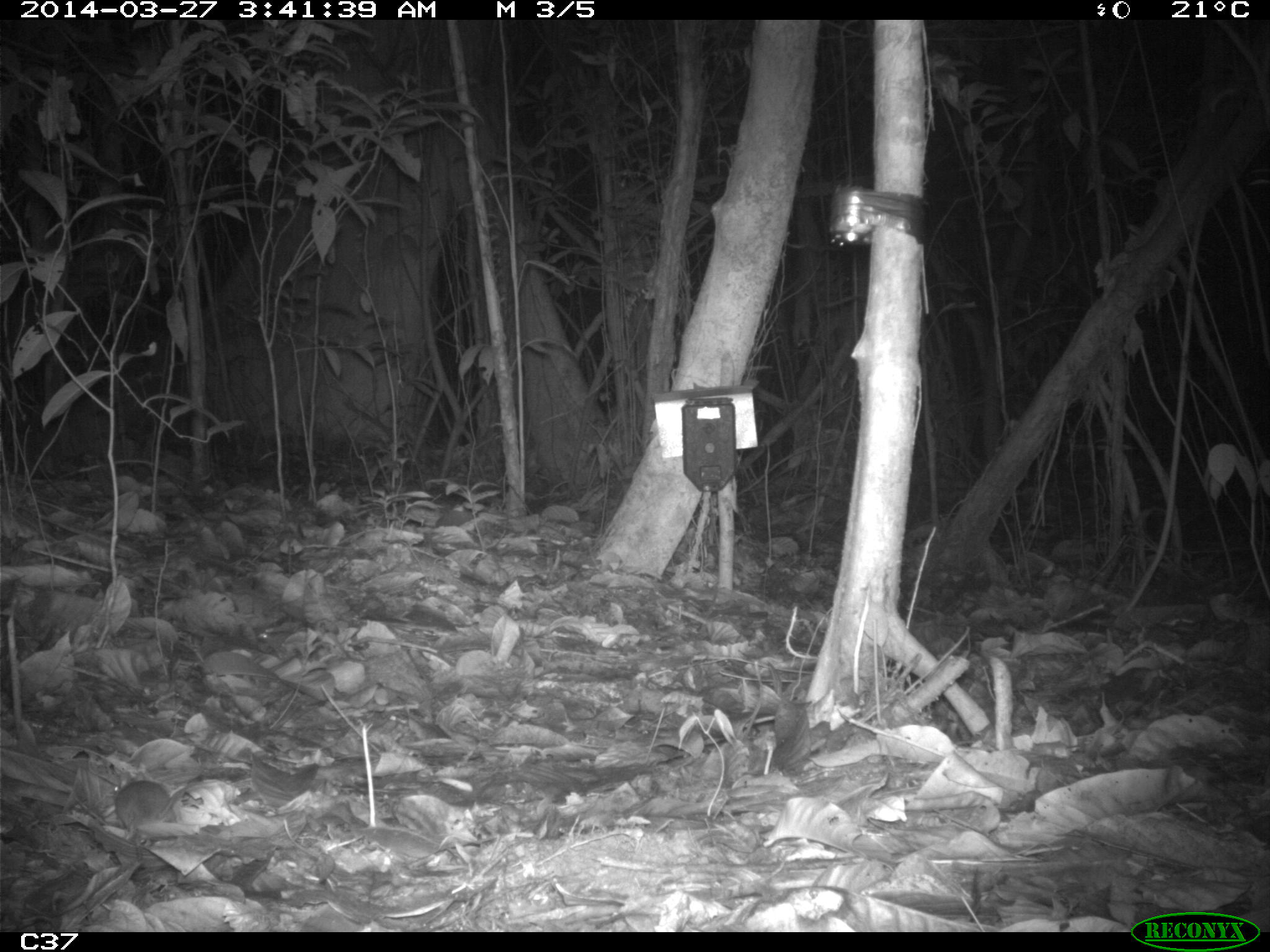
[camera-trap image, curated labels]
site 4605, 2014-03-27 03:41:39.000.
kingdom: Animalia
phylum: Chordata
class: Mammalia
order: Rodentia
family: Muridae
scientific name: Muridae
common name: mice, rats, and gerbils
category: unknown mouse or rat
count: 1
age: adult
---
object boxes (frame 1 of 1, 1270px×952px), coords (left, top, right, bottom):
unknown mouse or rat: (114, 772, 201, 860)